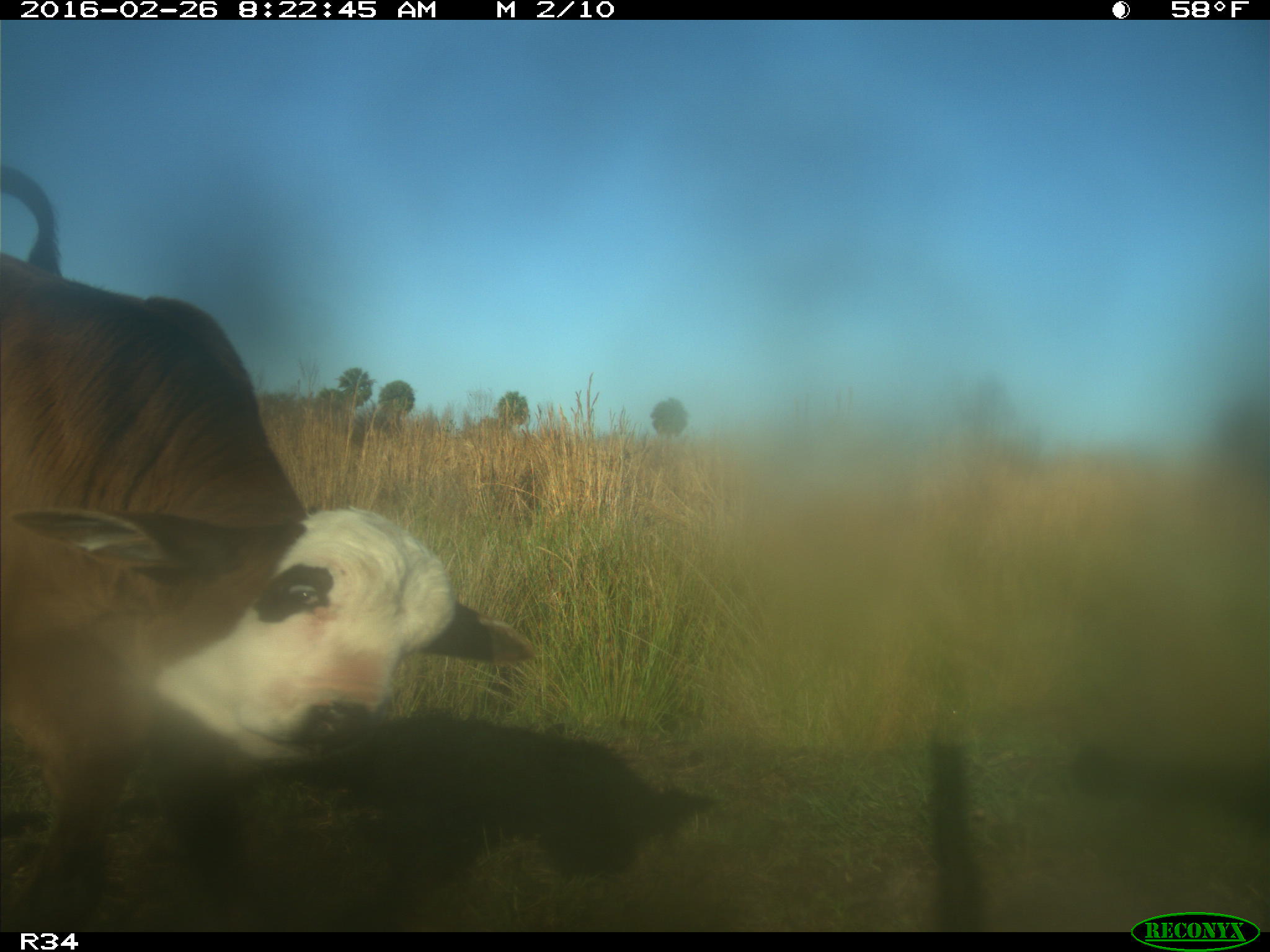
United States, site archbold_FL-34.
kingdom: Animalia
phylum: Chordata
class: Mammalia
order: Artiodactyla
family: Bovidae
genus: Bos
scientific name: Bos taurus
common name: domestic cow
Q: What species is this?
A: Bos taurus (domestic cow).